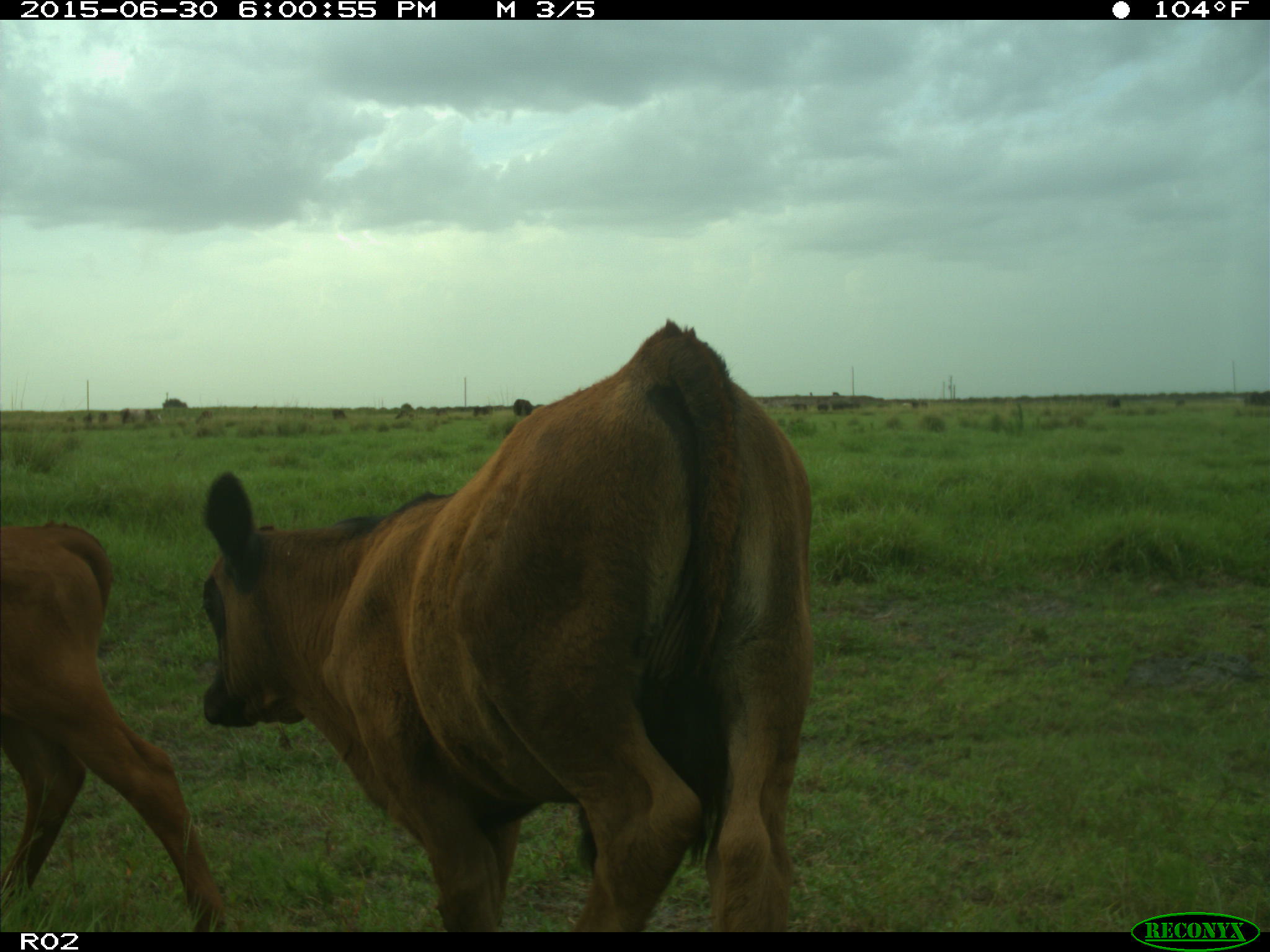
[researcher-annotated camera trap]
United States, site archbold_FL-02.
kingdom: Animalia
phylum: Chordata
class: Mammalia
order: Artiodactyla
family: Bovidae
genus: Bos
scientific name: Bos taurus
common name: domestic cow